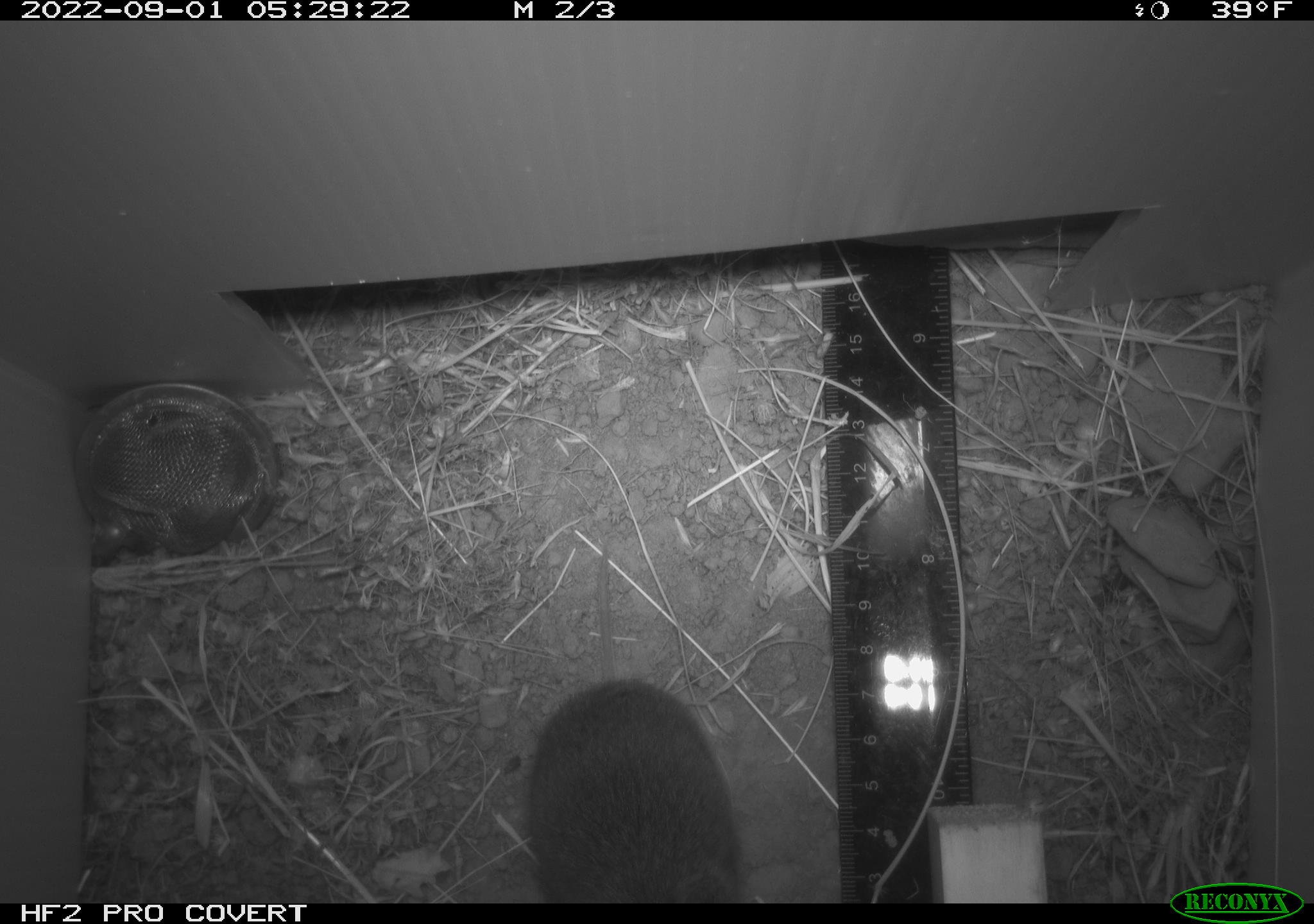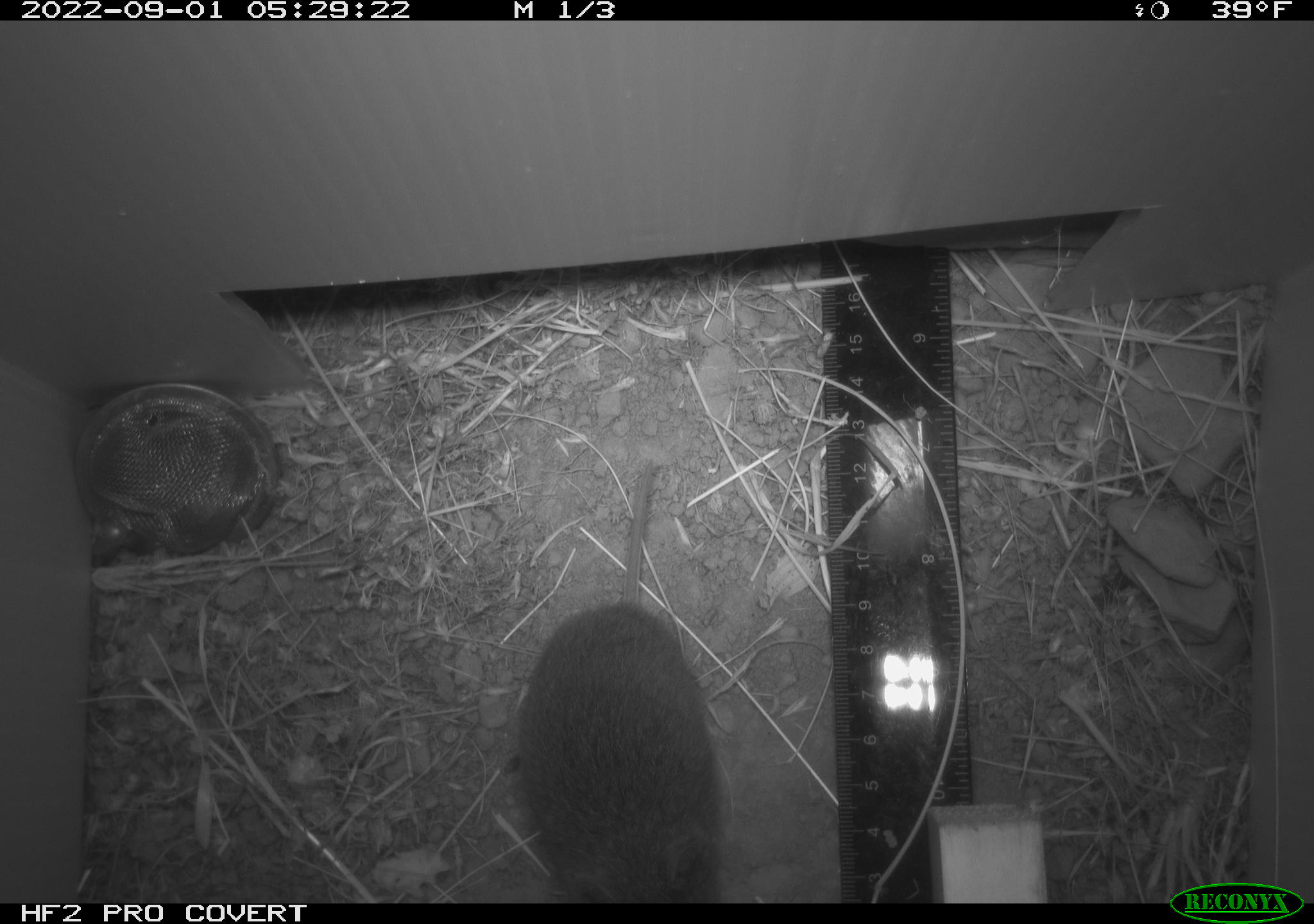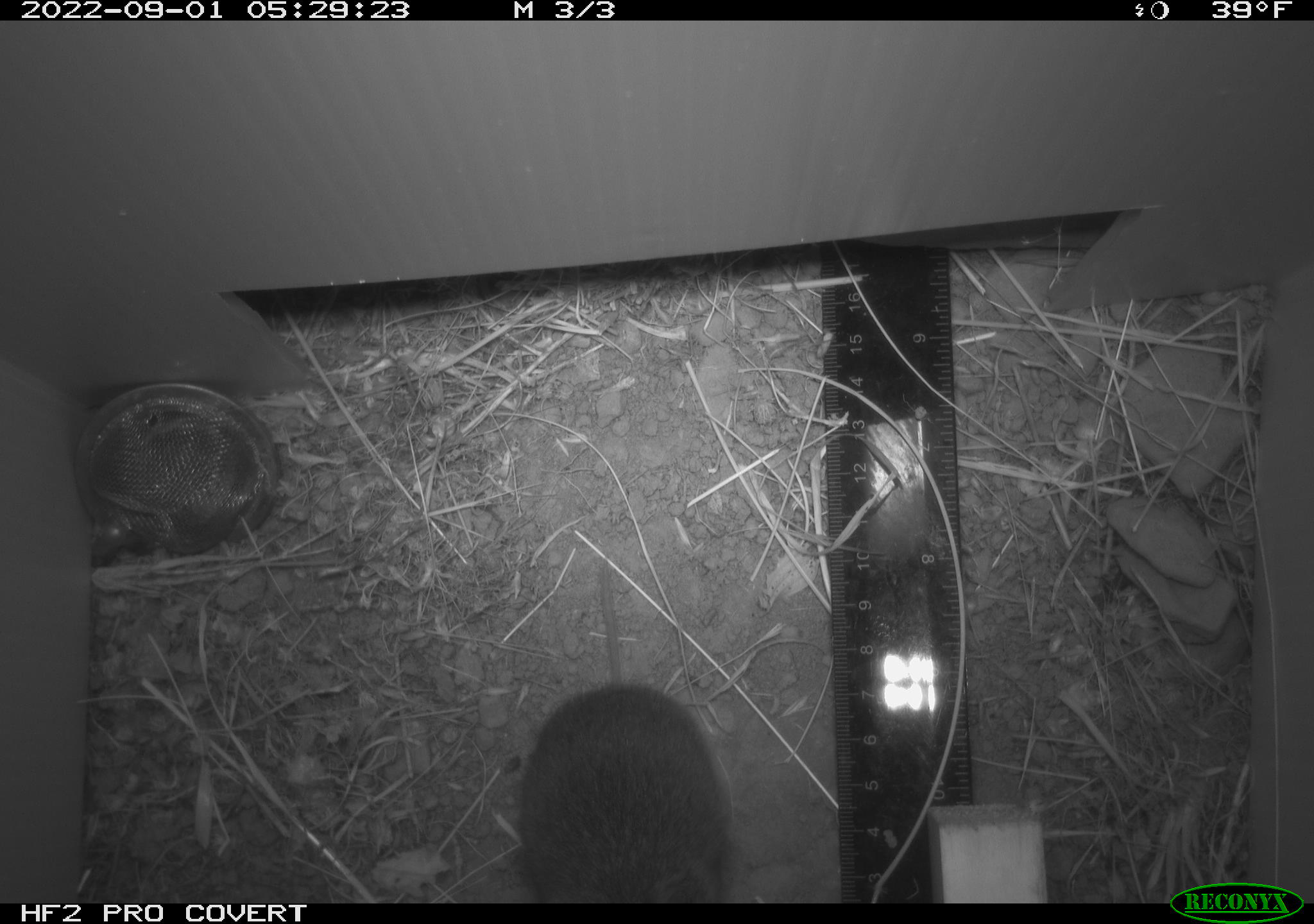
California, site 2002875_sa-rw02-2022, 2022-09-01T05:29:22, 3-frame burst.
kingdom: Animalia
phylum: Chordata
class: Mammalia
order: Rodentia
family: Cricetidae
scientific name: Arvicolinae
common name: voles, lemmings, and muskrats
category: arvicolinae subfamily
Arvicolinae subfamily (voles, lemmings, and muskrats) (Arvicolinae).